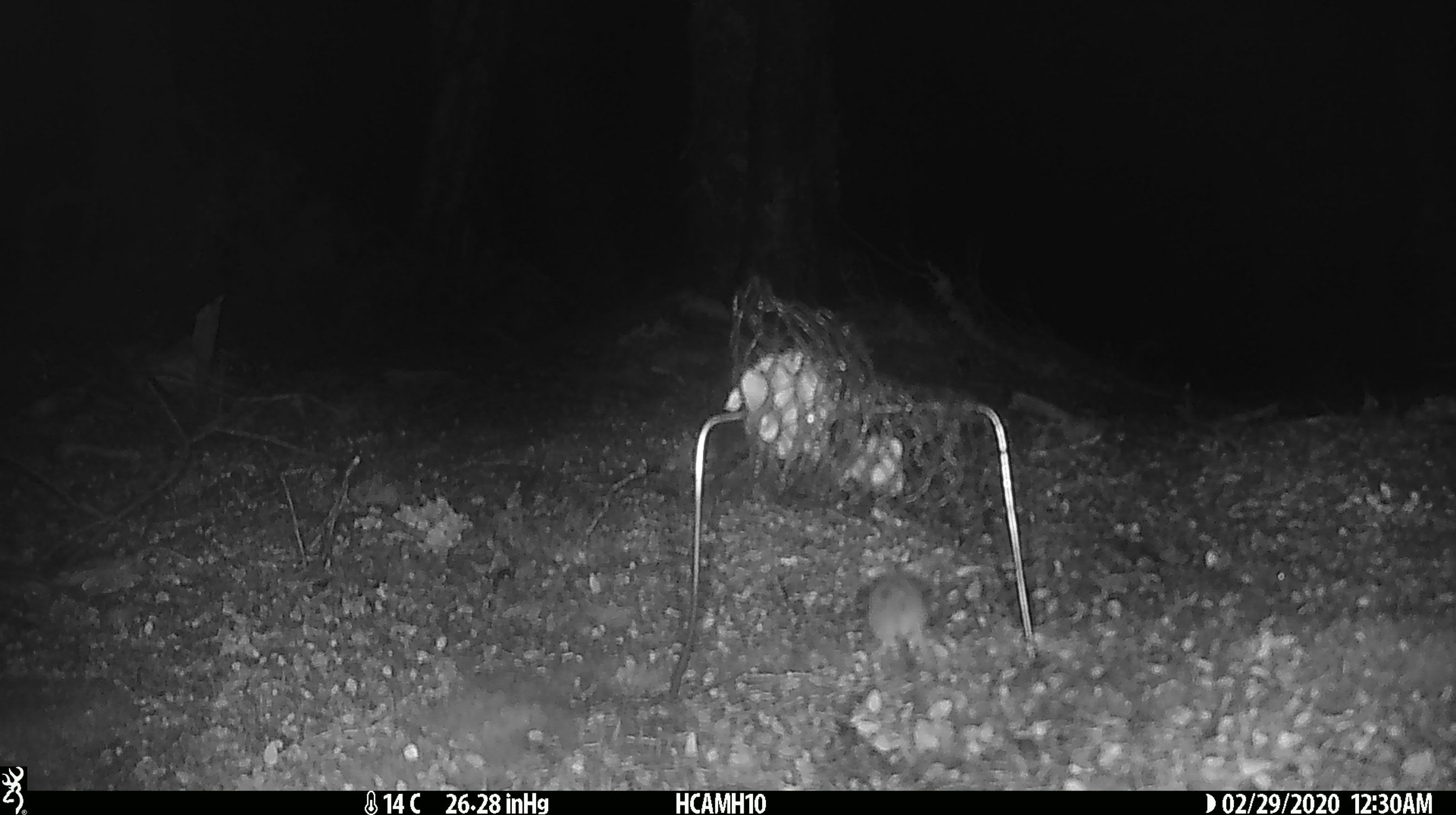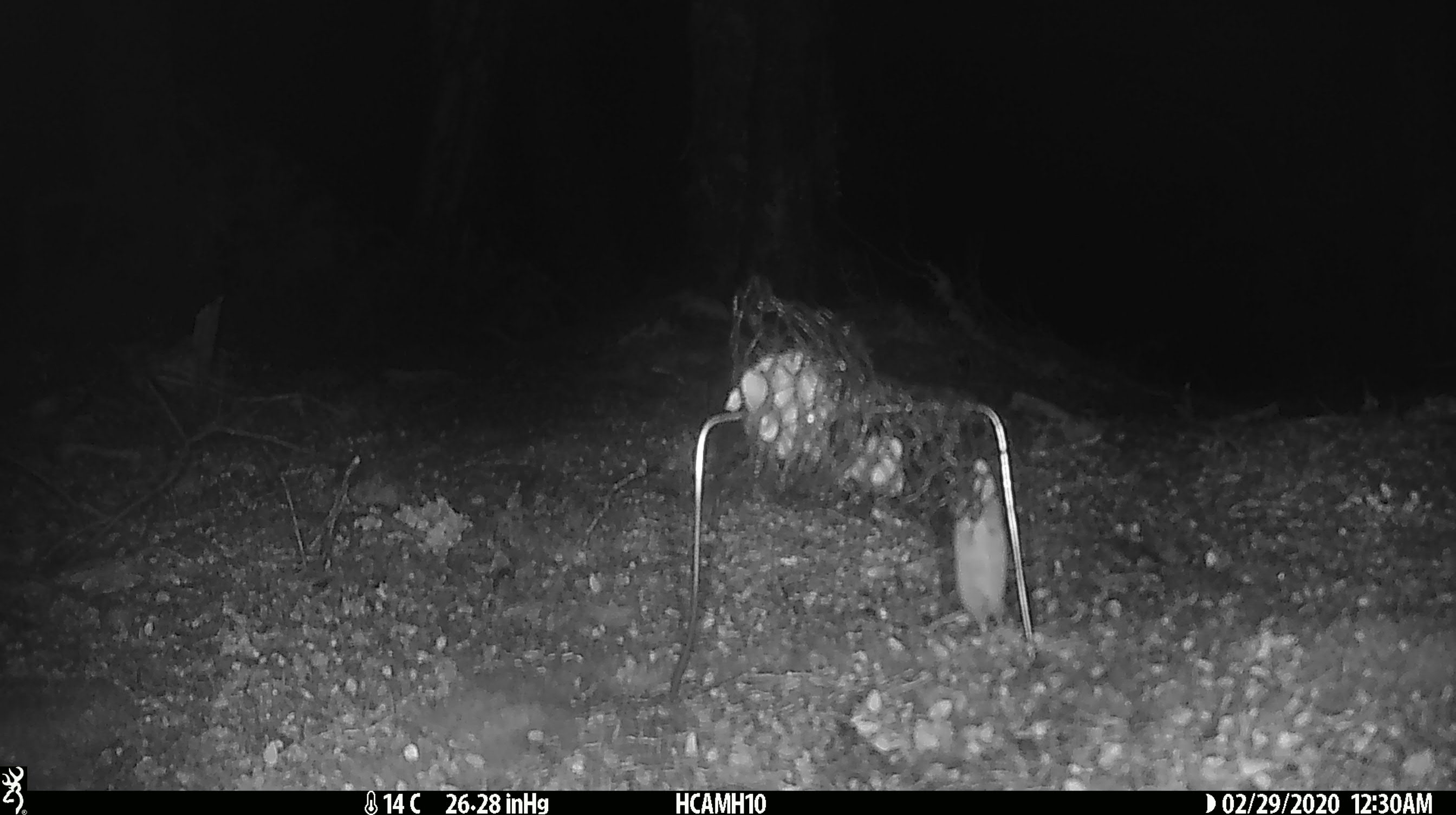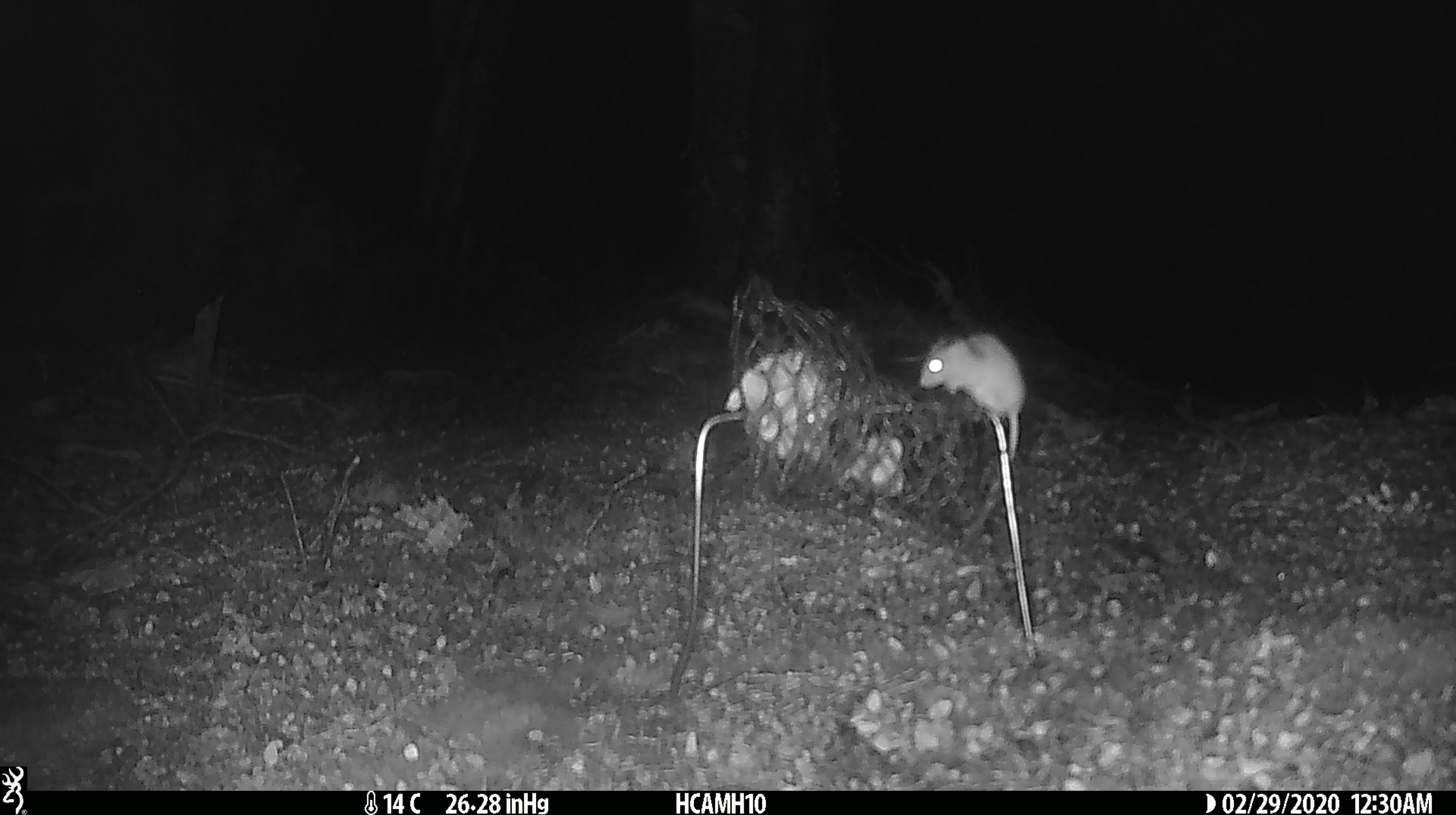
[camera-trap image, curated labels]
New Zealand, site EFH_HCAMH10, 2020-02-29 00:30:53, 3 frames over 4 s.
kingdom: Animalia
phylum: Chordata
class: Mammalia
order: Rodentia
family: Muridae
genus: Mus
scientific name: Mus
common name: mouse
Mouse (Mus).